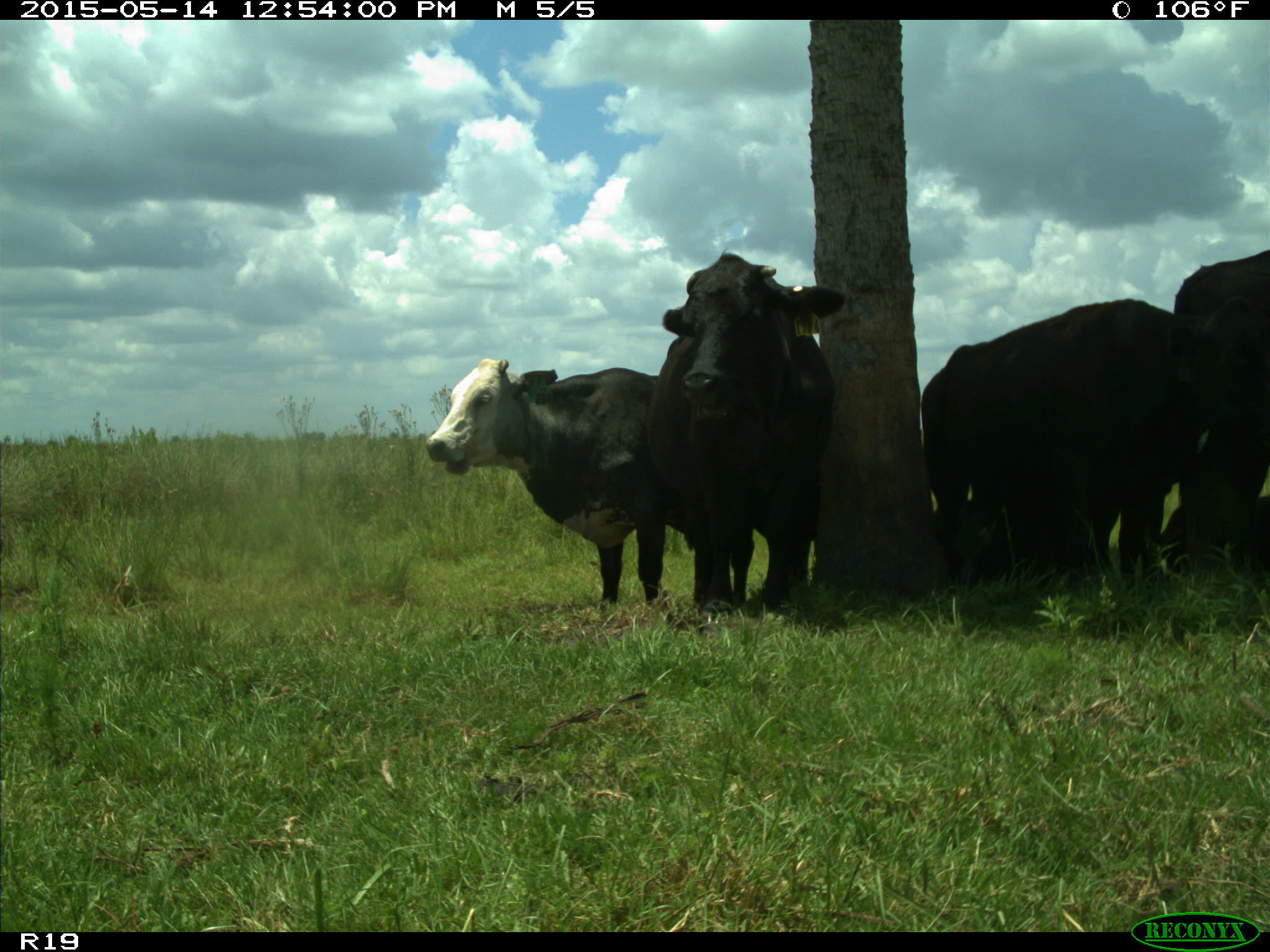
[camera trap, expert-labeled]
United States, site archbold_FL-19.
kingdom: Animalia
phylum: Chordata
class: Mammalia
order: Artiodactyla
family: Bovidae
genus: Bos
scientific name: Bos taurus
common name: domestic cow